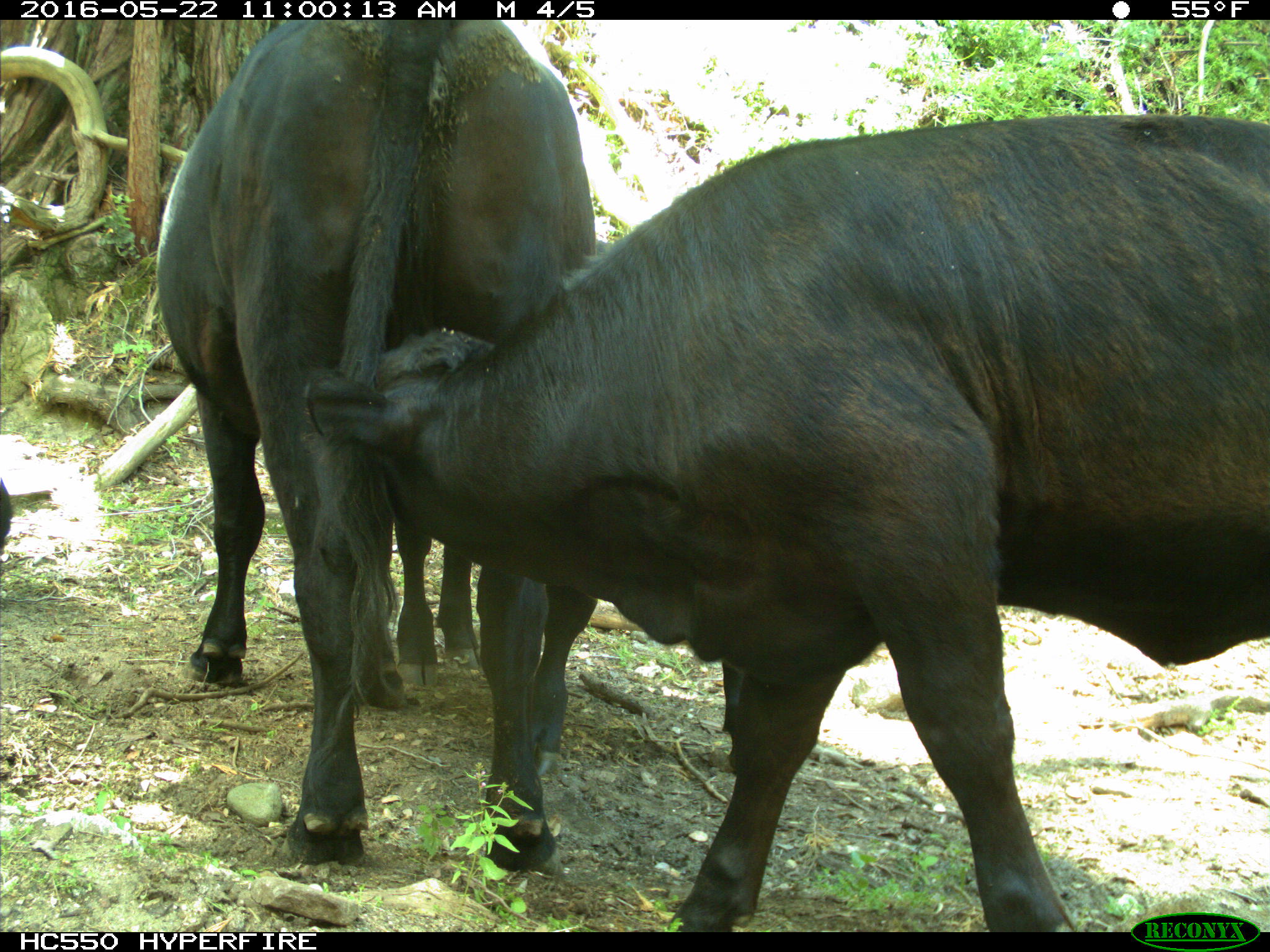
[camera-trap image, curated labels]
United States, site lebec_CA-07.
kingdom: Animalia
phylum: Chordata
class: Mammalia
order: Artiodactyla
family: Bovidae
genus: Bos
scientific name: Bos taurus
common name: domestic cow